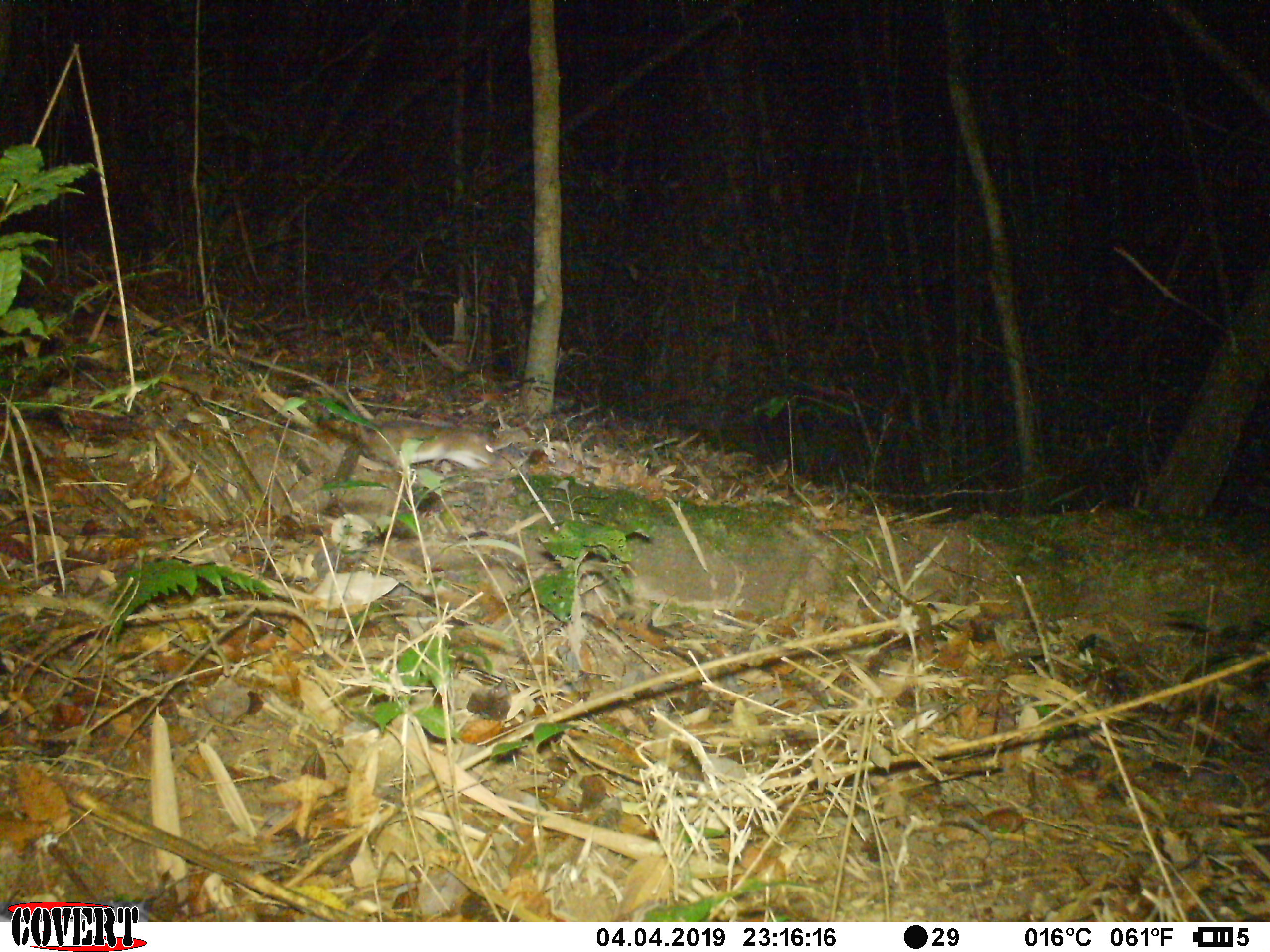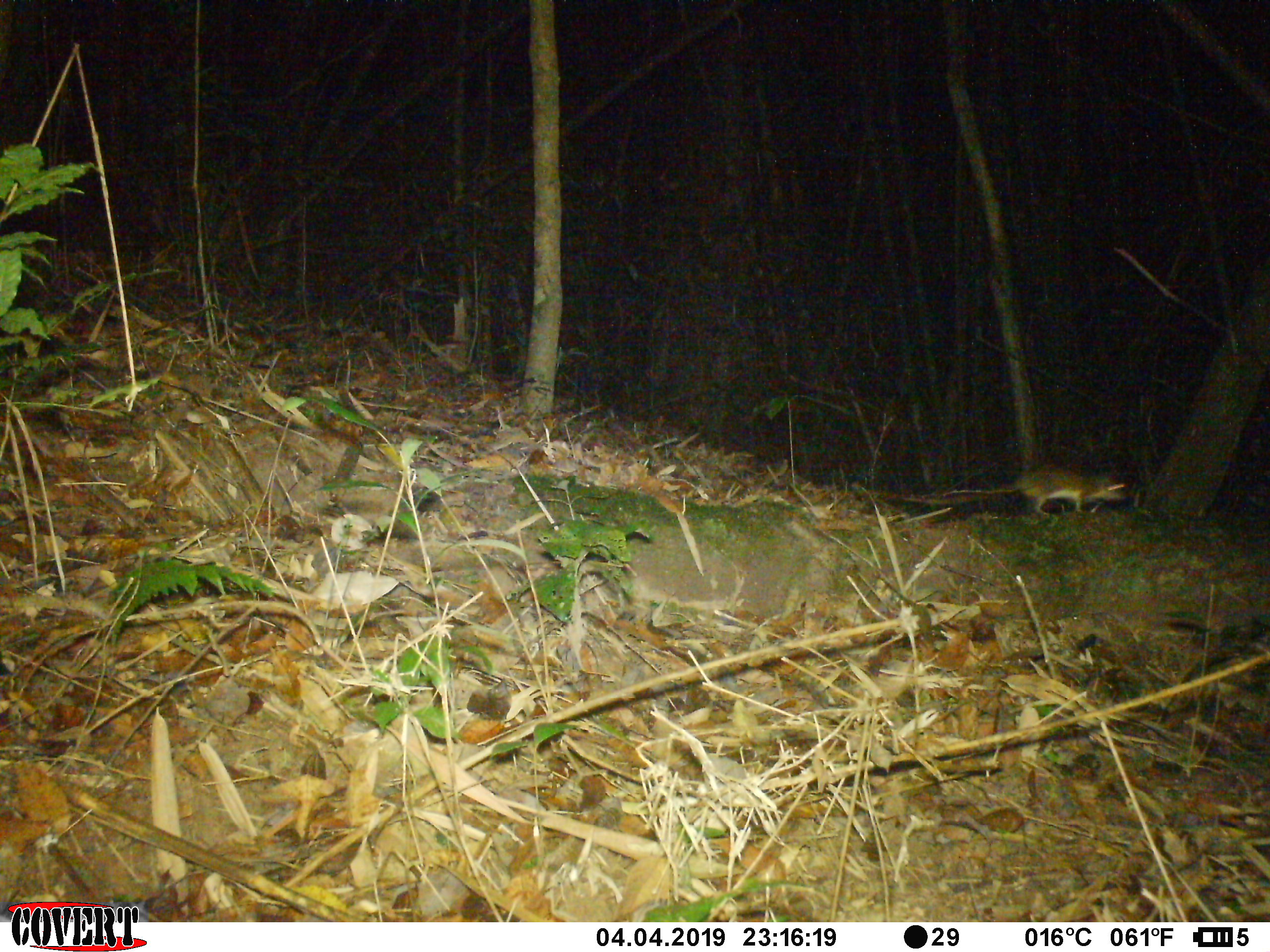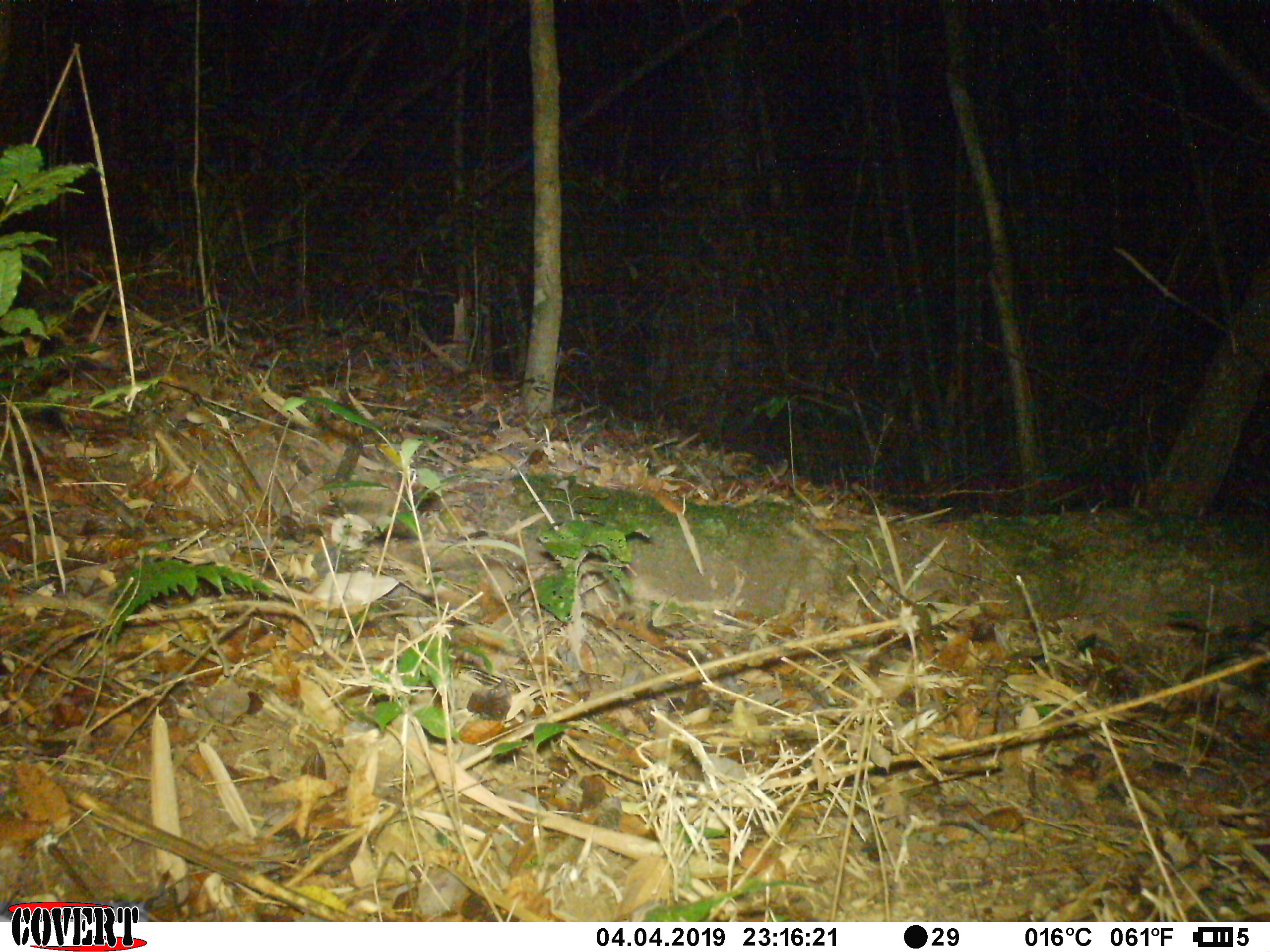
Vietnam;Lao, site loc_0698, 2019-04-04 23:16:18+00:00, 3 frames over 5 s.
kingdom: Animalia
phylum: Chordata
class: Mammalia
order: Rodentia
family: Muridae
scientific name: Muridae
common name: old-world mice and rats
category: unidentified murid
Unidentified murid (old-world mice and rats) (Muridae). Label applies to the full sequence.